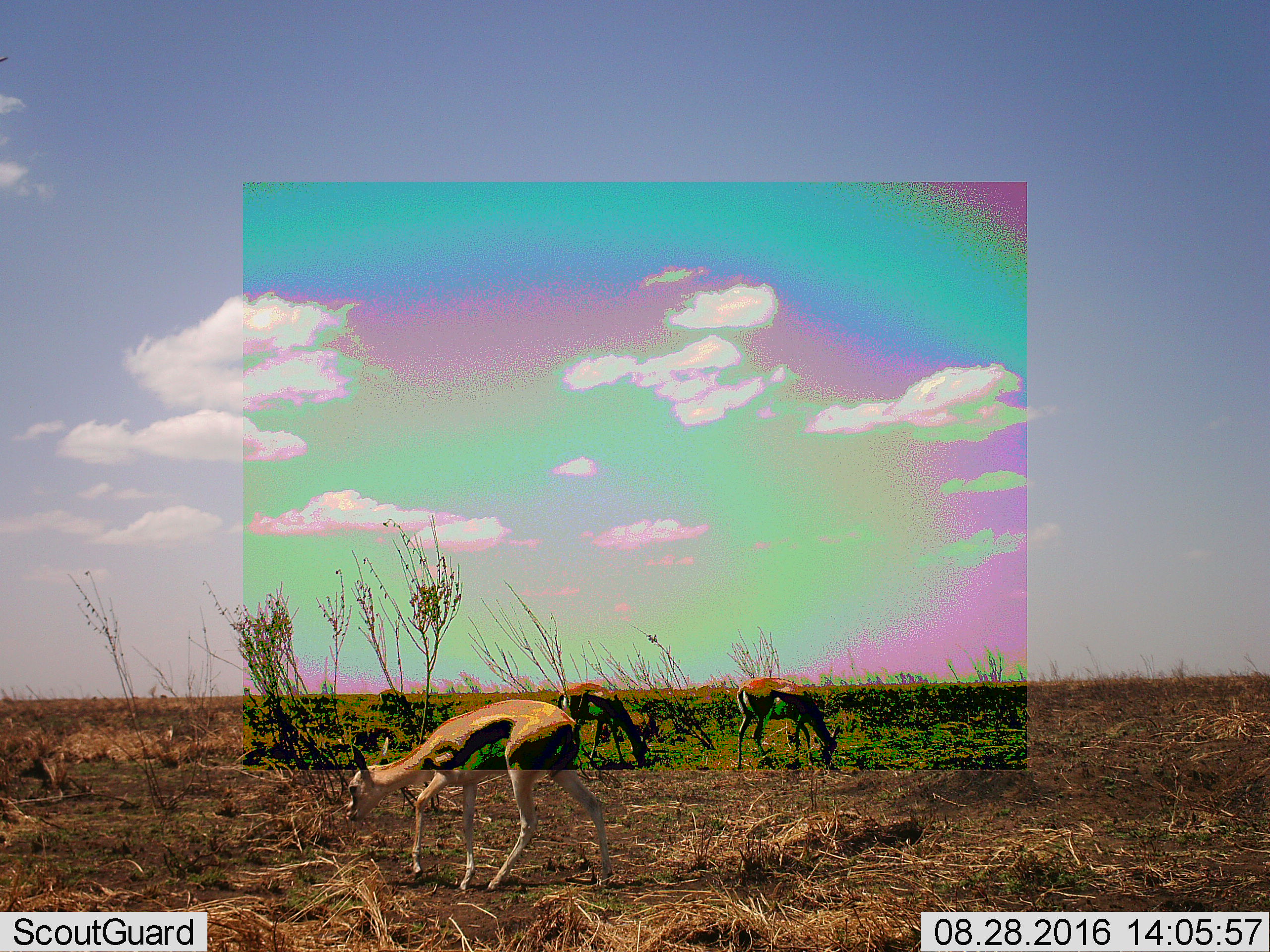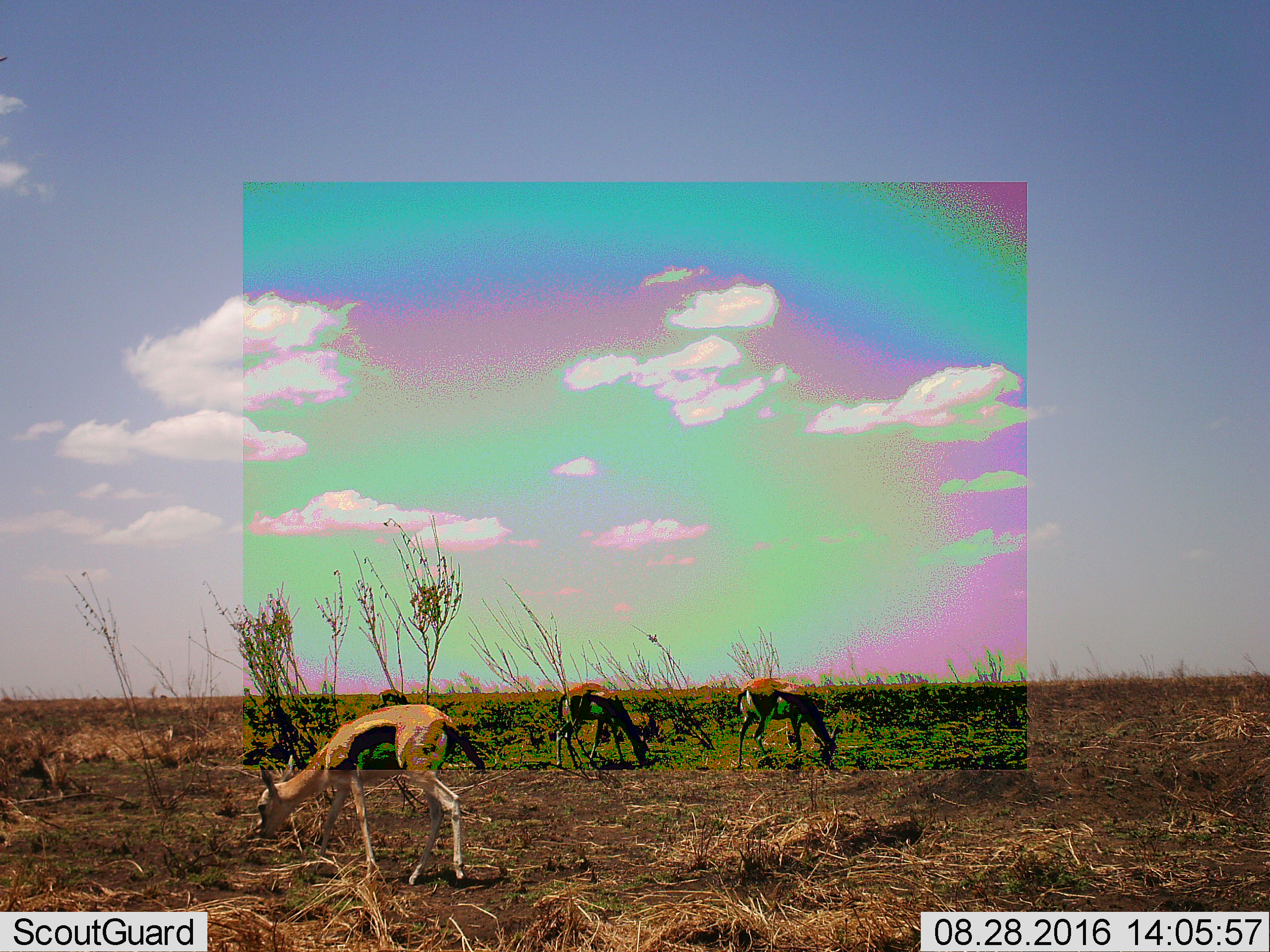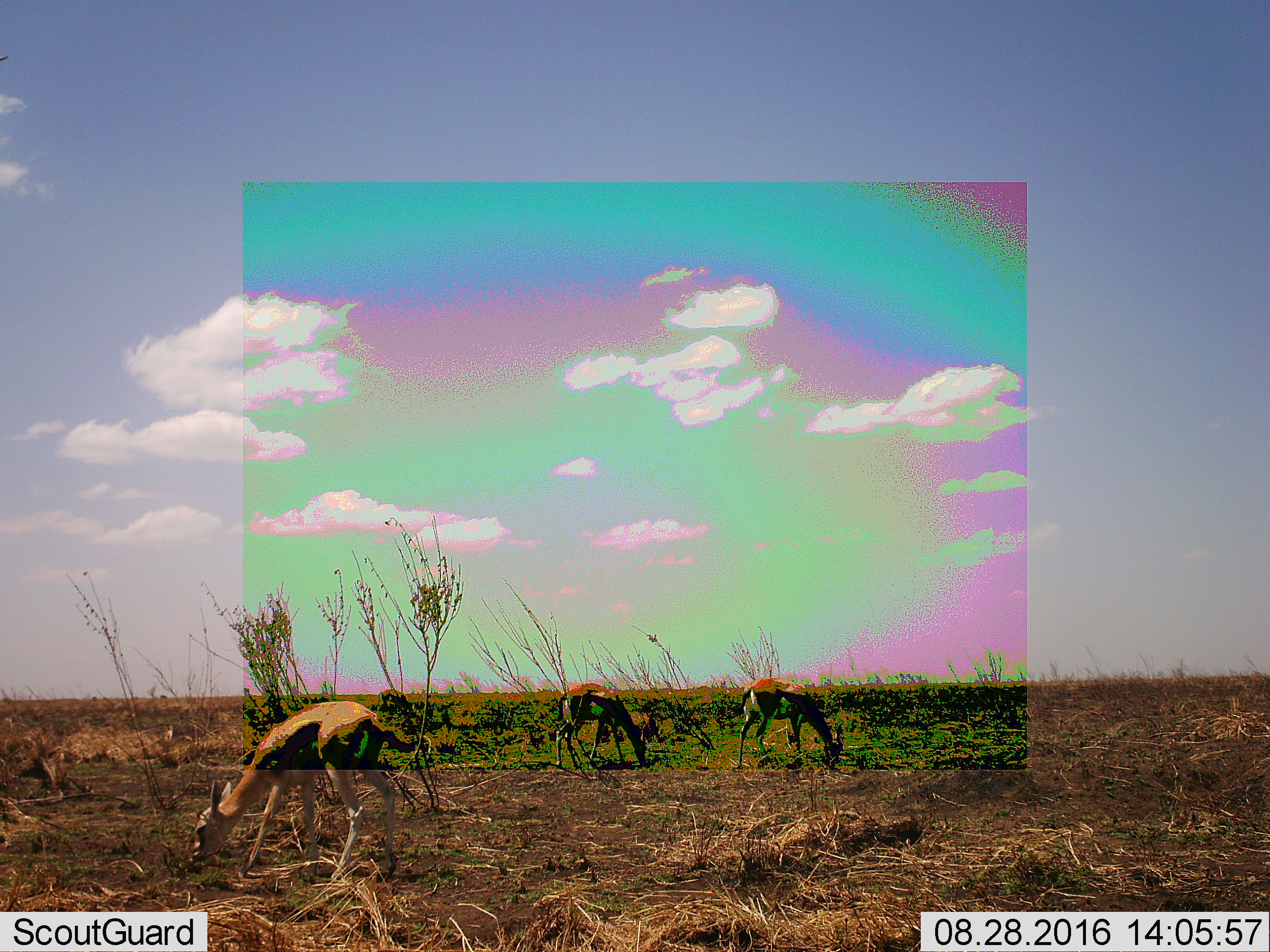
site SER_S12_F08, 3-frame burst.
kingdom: Animalia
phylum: Chordata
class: Mammalia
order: Artiodactyla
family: Bovidae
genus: Eudorcas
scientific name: Eudorcas thomsonii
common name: thomson's gazelle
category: gazellethomsons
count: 3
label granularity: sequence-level